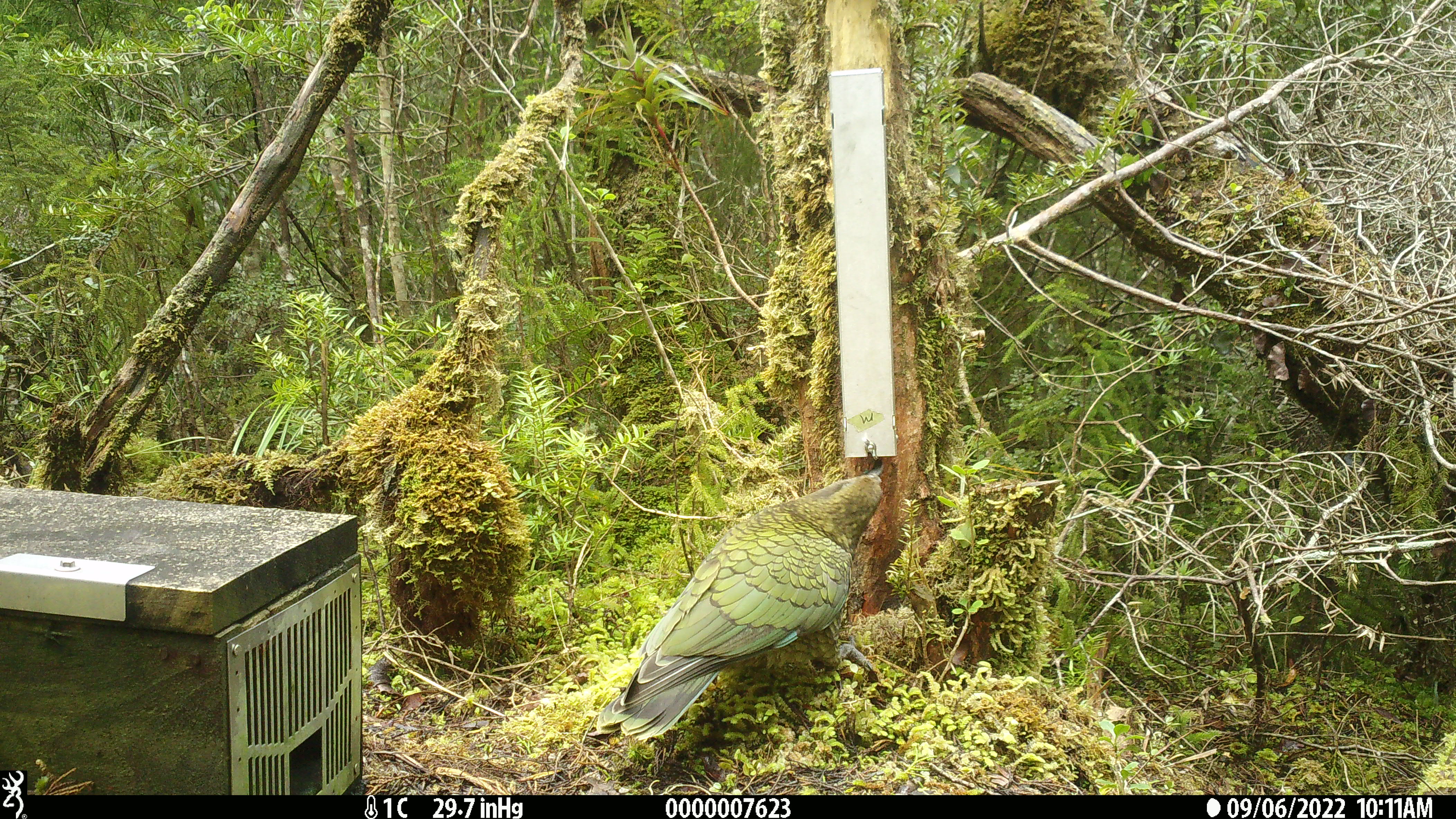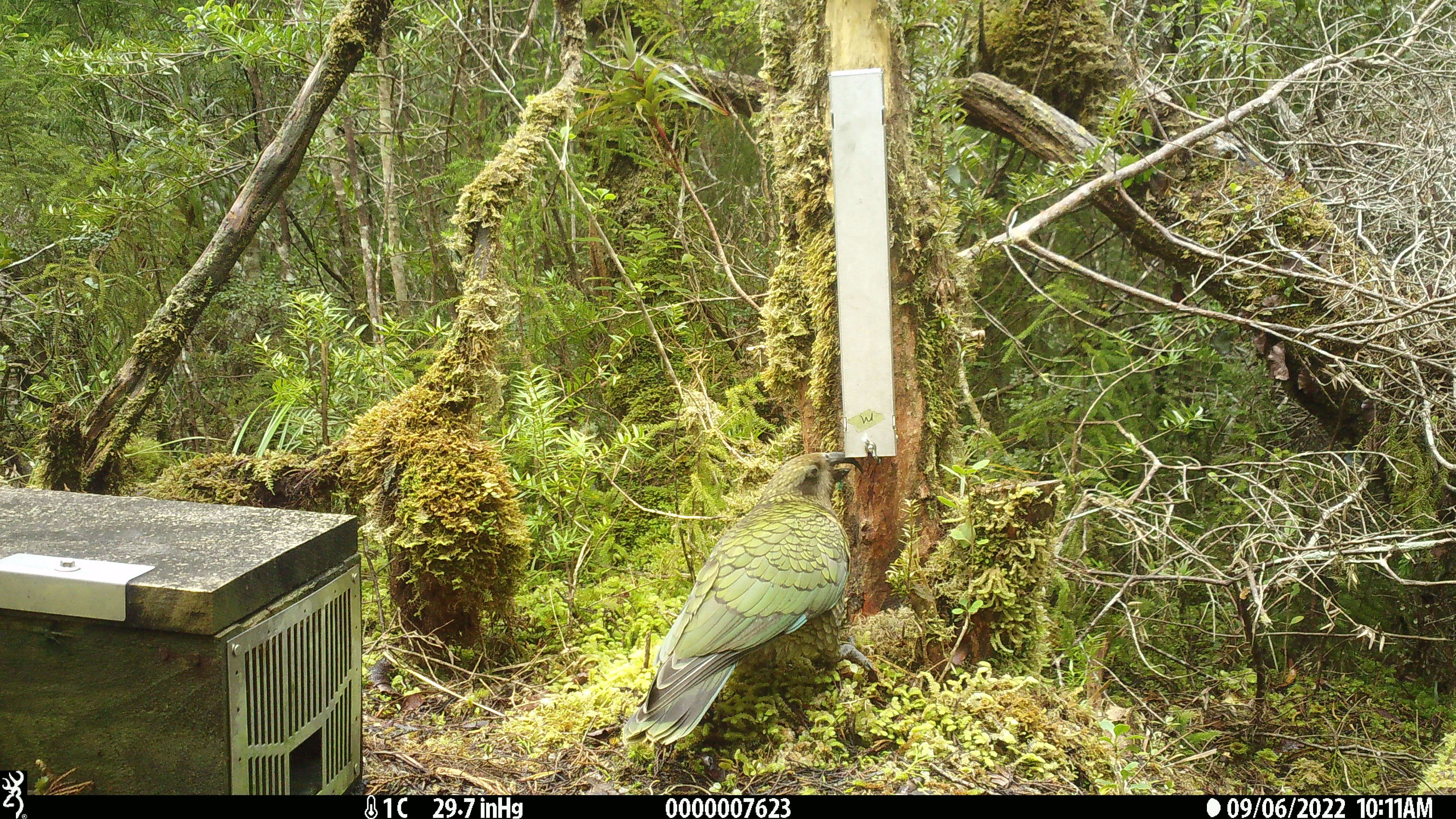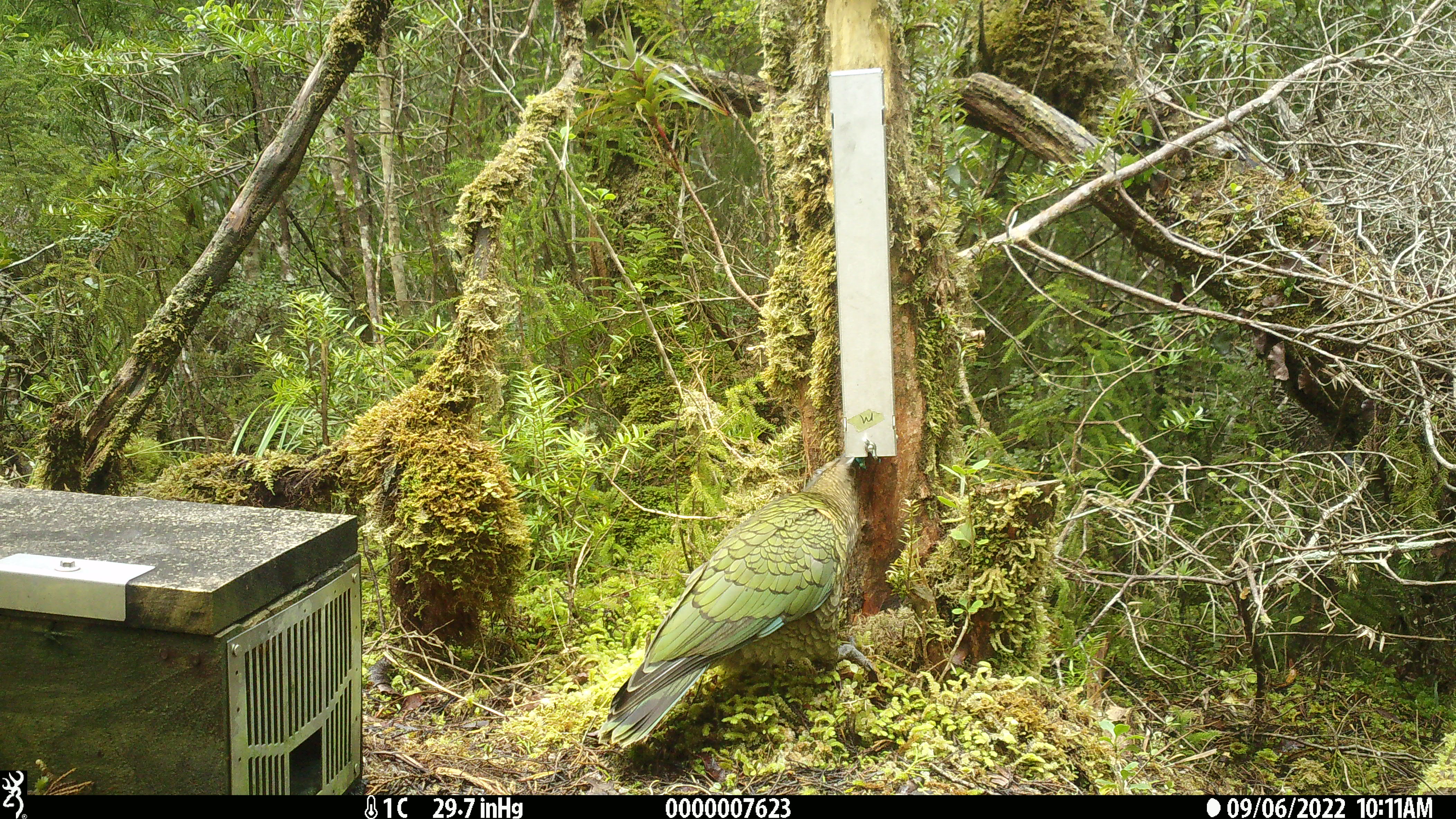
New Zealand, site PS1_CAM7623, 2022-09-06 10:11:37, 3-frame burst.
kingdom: Animalia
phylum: Chordata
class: Aves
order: Psittaciformes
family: Strigopidae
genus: Nestor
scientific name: Nestor notabilis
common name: kea